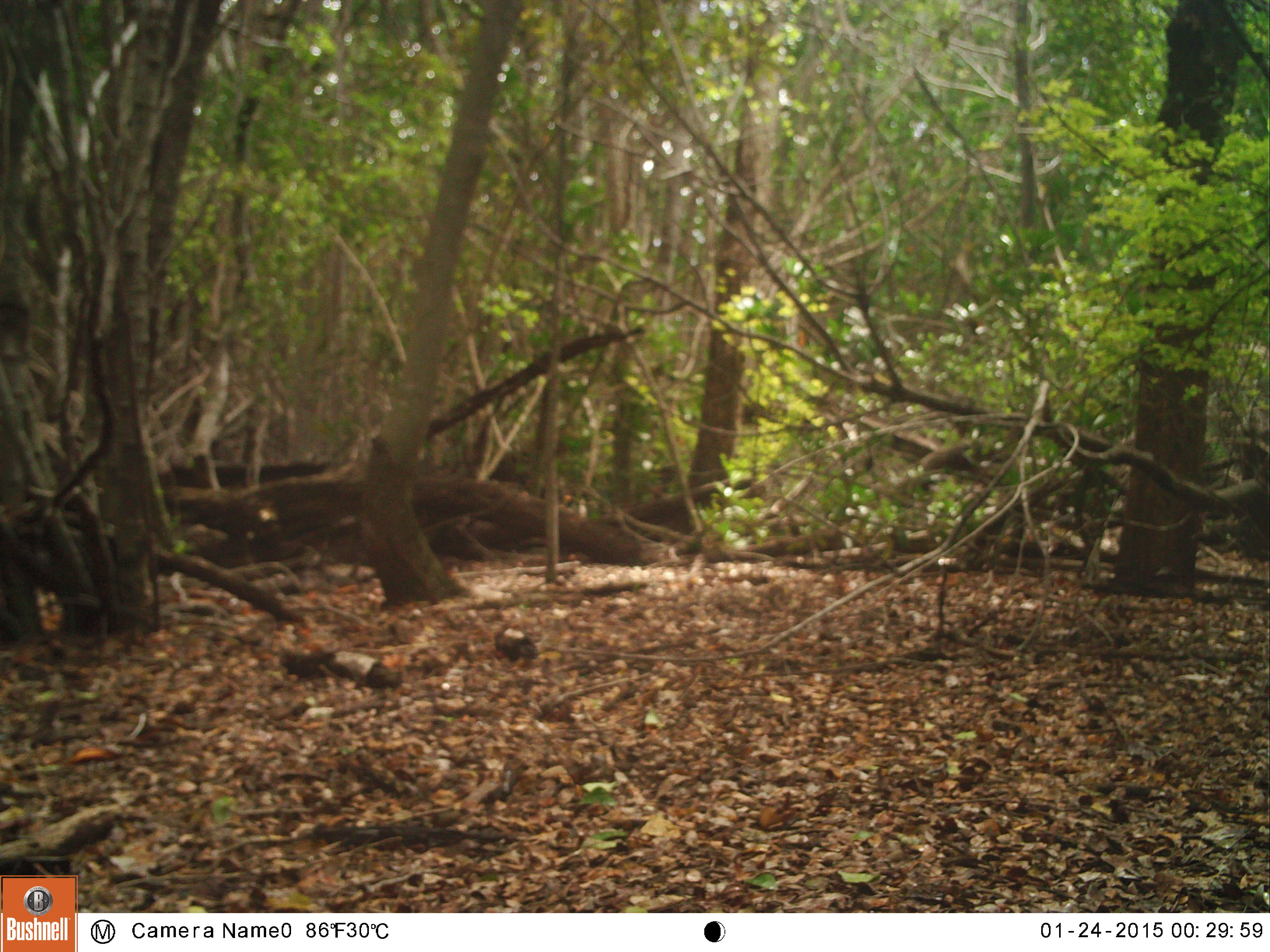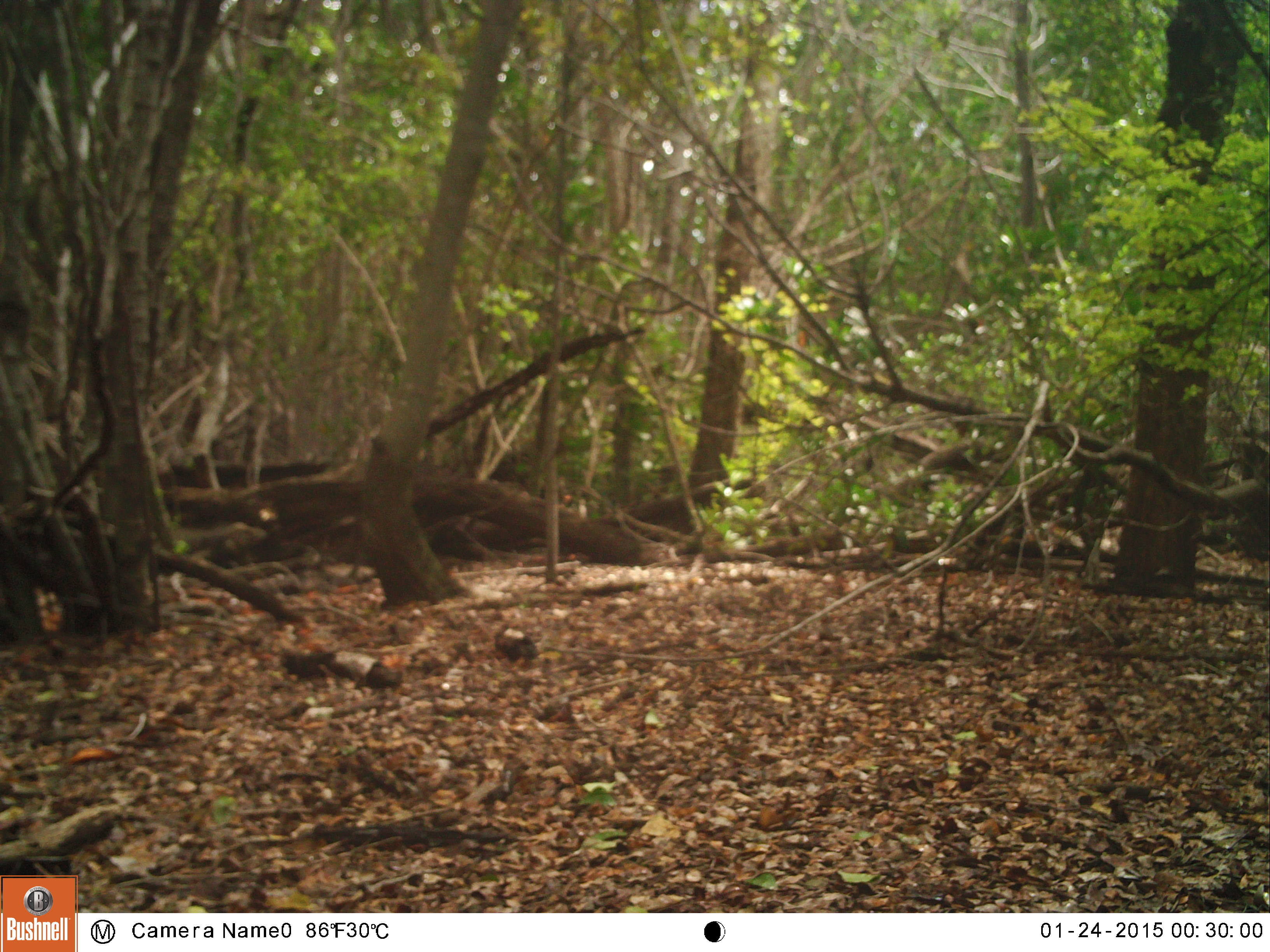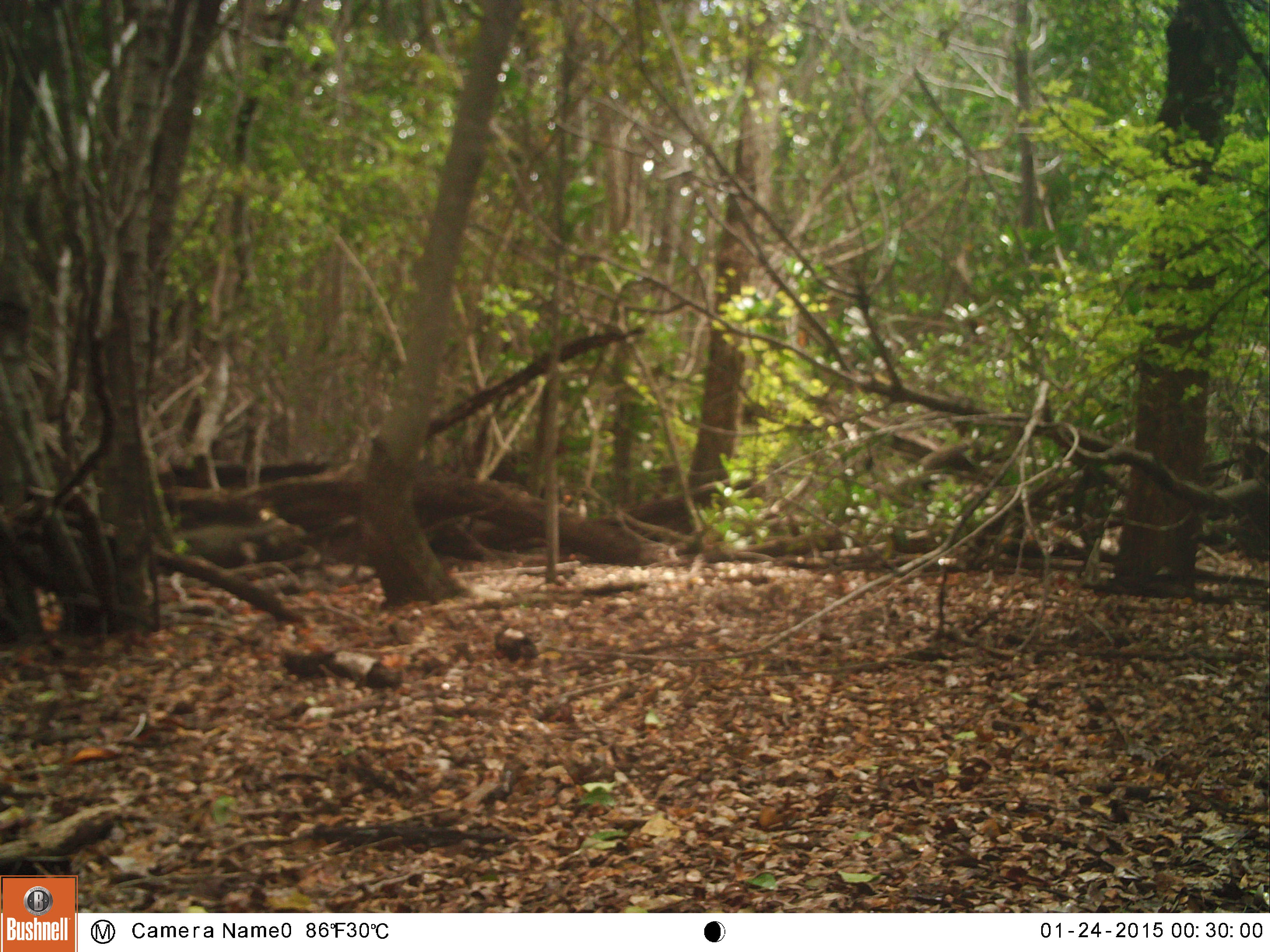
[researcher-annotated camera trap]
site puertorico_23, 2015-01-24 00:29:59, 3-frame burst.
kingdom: Animalia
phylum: Chordata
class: Reptilia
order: Squamata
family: Iguanidae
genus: Iguana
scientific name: Iguana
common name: typical iguanas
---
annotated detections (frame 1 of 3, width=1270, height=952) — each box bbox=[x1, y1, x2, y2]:
iguana: bbox=[181, 509, 236, 550]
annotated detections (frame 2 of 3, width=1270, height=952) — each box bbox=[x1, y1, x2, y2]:
iguana: bbox=[170, 517, 270, 559]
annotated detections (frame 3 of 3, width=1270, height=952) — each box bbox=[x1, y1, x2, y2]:
iguana: bbox=[168, 508, 312, 557]